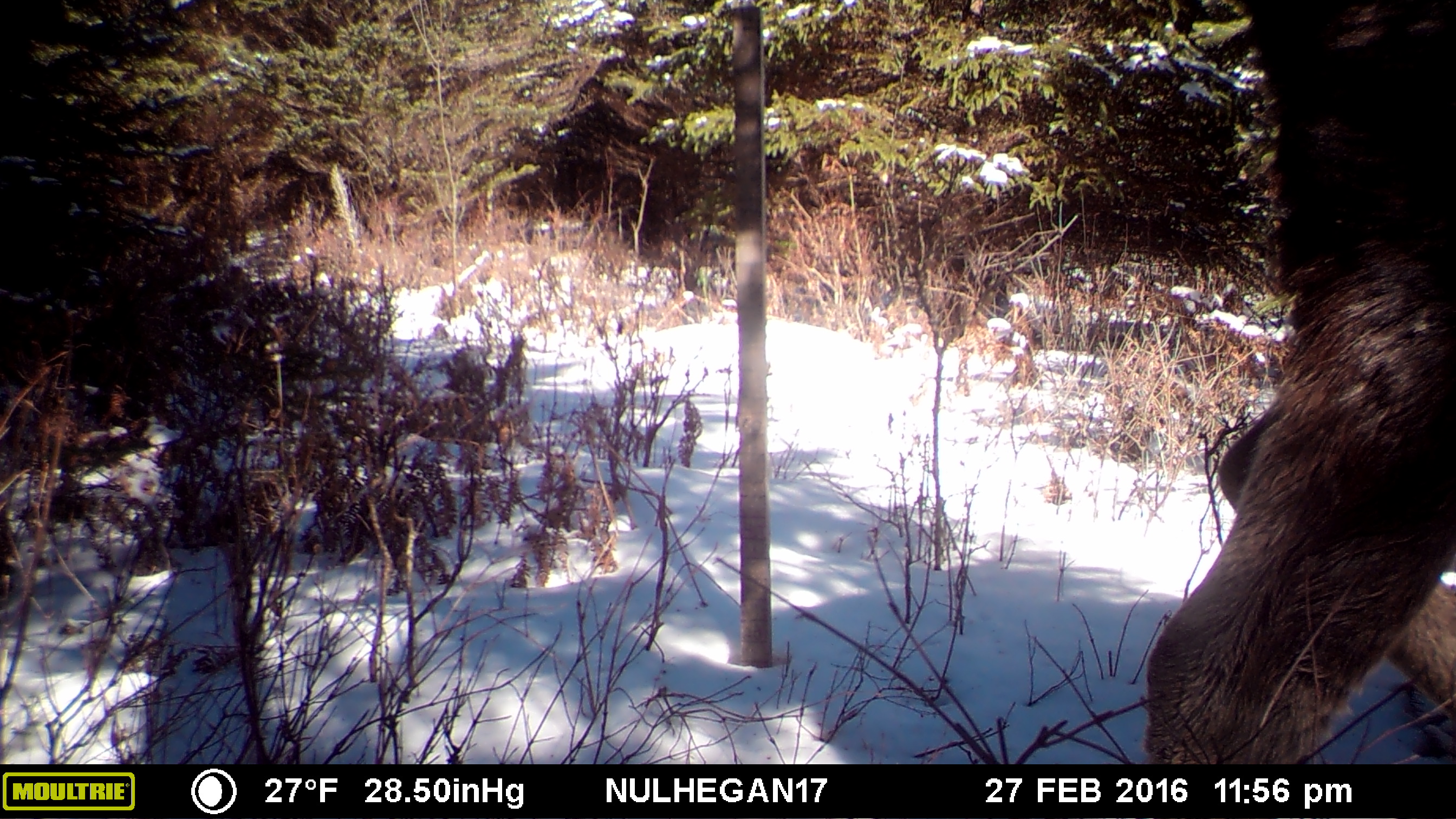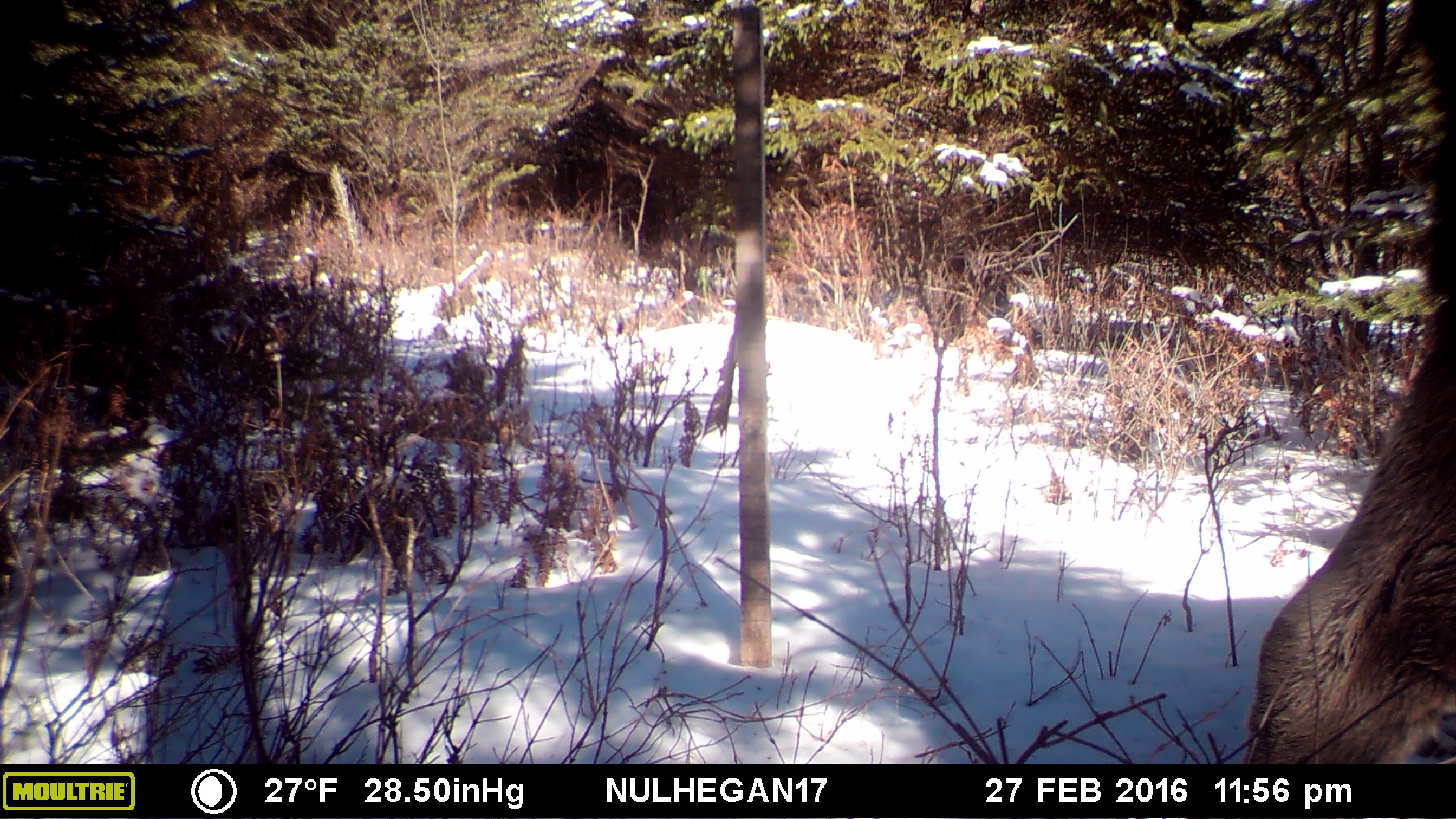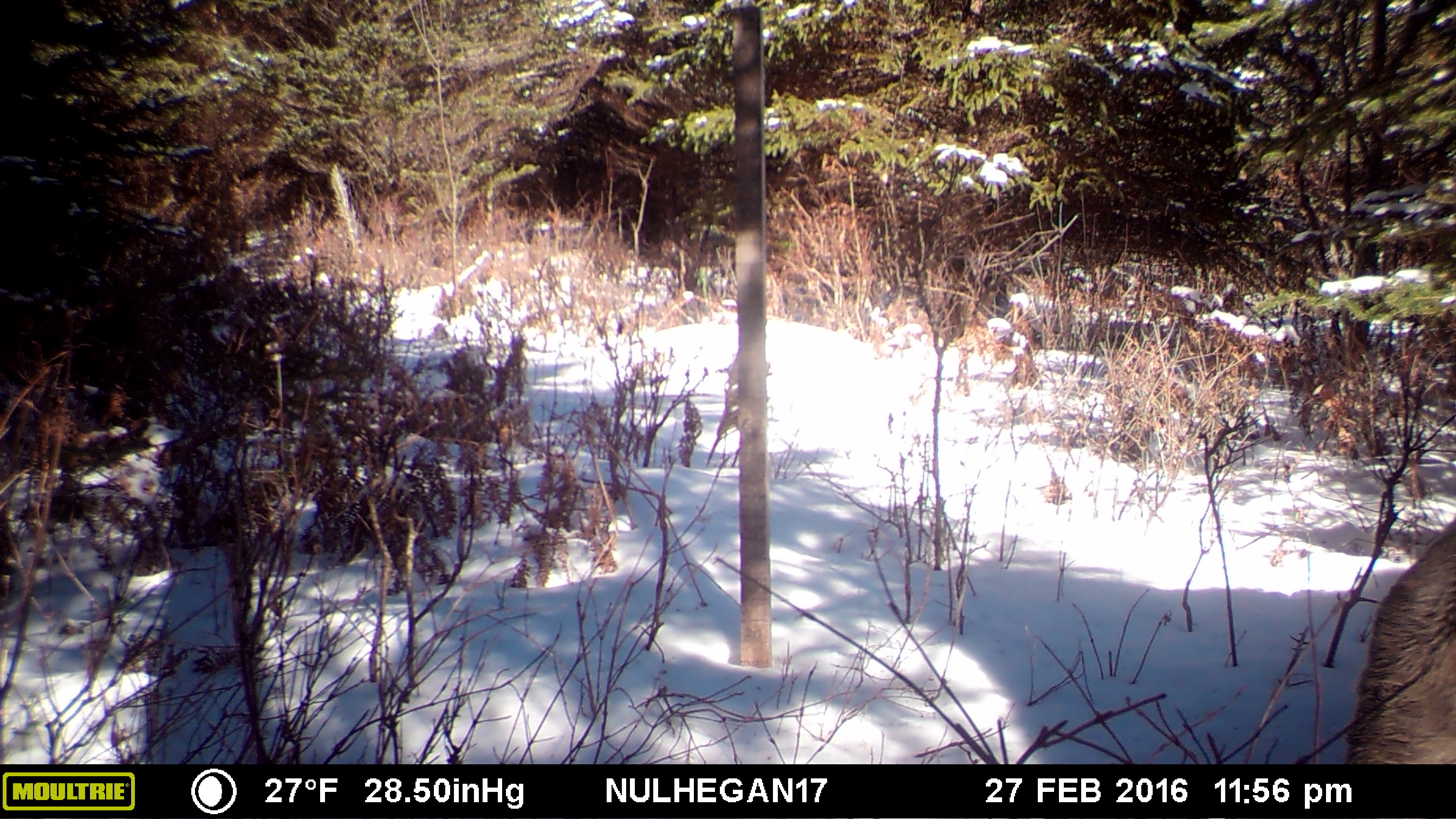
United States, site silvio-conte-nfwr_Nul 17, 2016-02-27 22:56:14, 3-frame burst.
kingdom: Animalia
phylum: Chordata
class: Mammalia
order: Artiodactyla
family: Cervidae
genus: Alces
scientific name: Alces alces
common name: moose